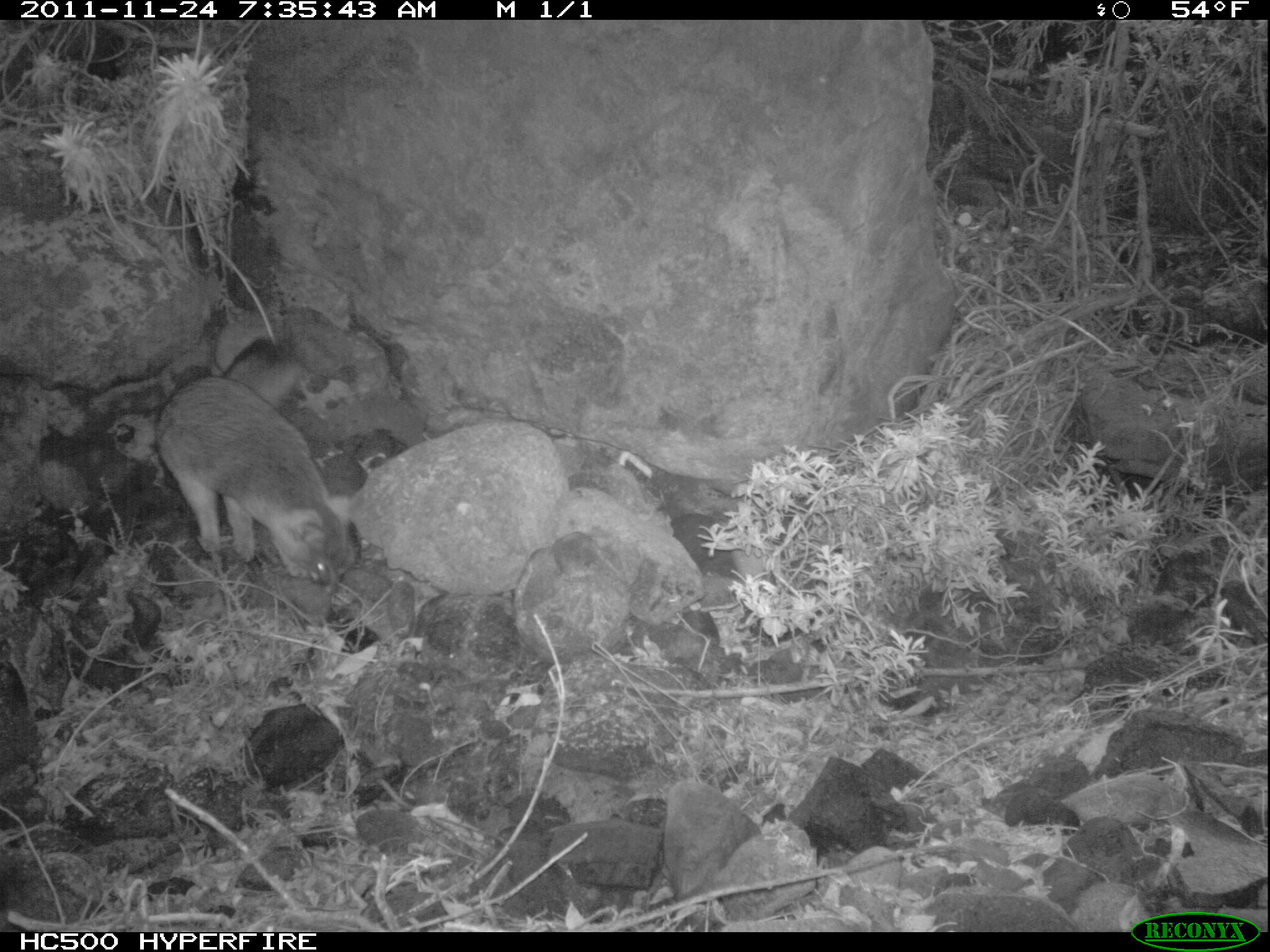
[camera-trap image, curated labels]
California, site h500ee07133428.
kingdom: Animalia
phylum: Chordata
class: Mammalia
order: Carnivora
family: Canidae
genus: Urocyon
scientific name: Urocyon littoralis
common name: island fox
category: fox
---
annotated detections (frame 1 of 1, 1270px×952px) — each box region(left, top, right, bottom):
fox: region(153, 337, 362, 596)